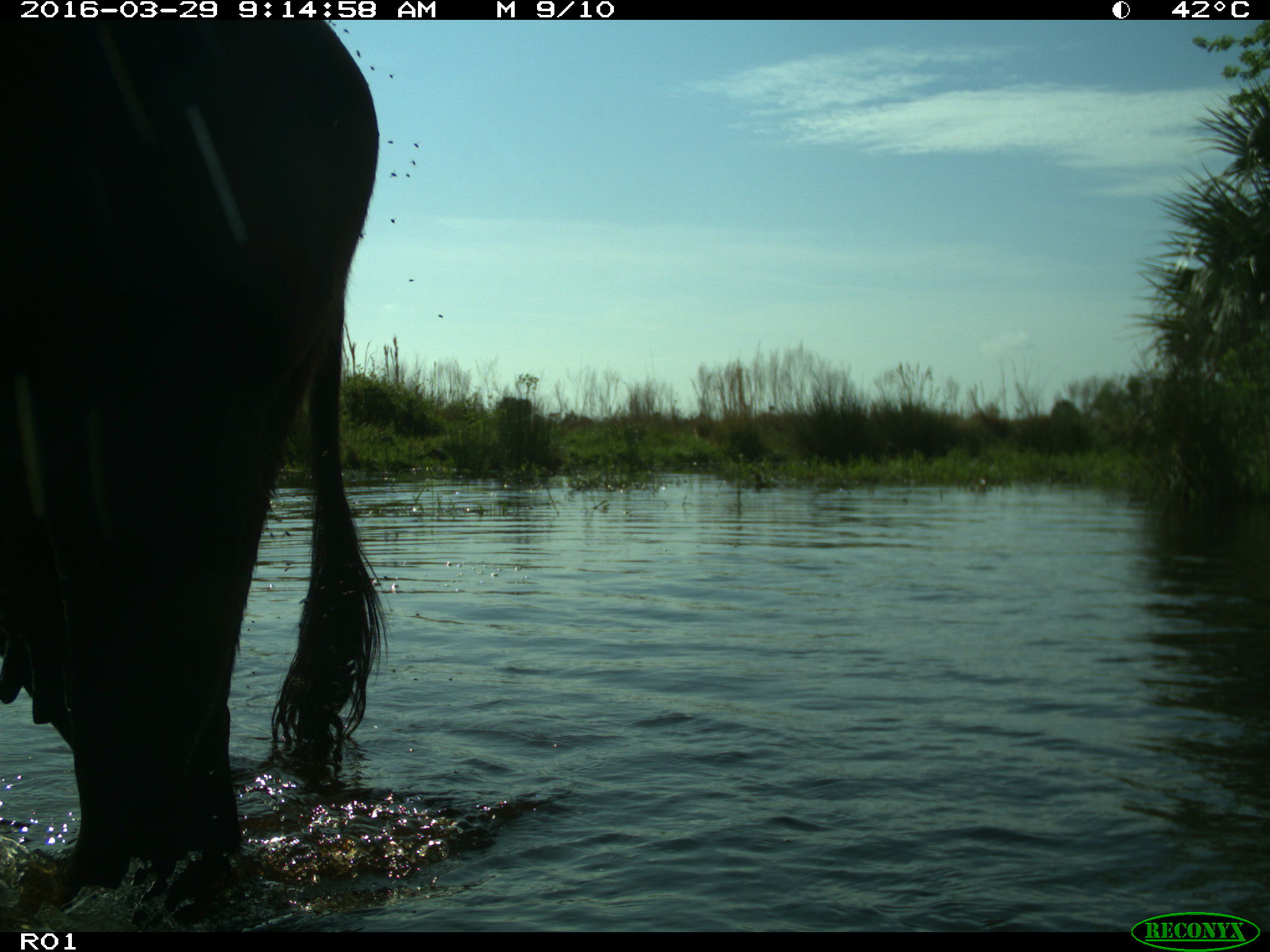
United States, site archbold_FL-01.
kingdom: Animalia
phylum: Chordata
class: Mammalia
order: Artiodactyla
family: Bovidae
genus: Bos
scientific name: Bos taurus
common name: domestic cow